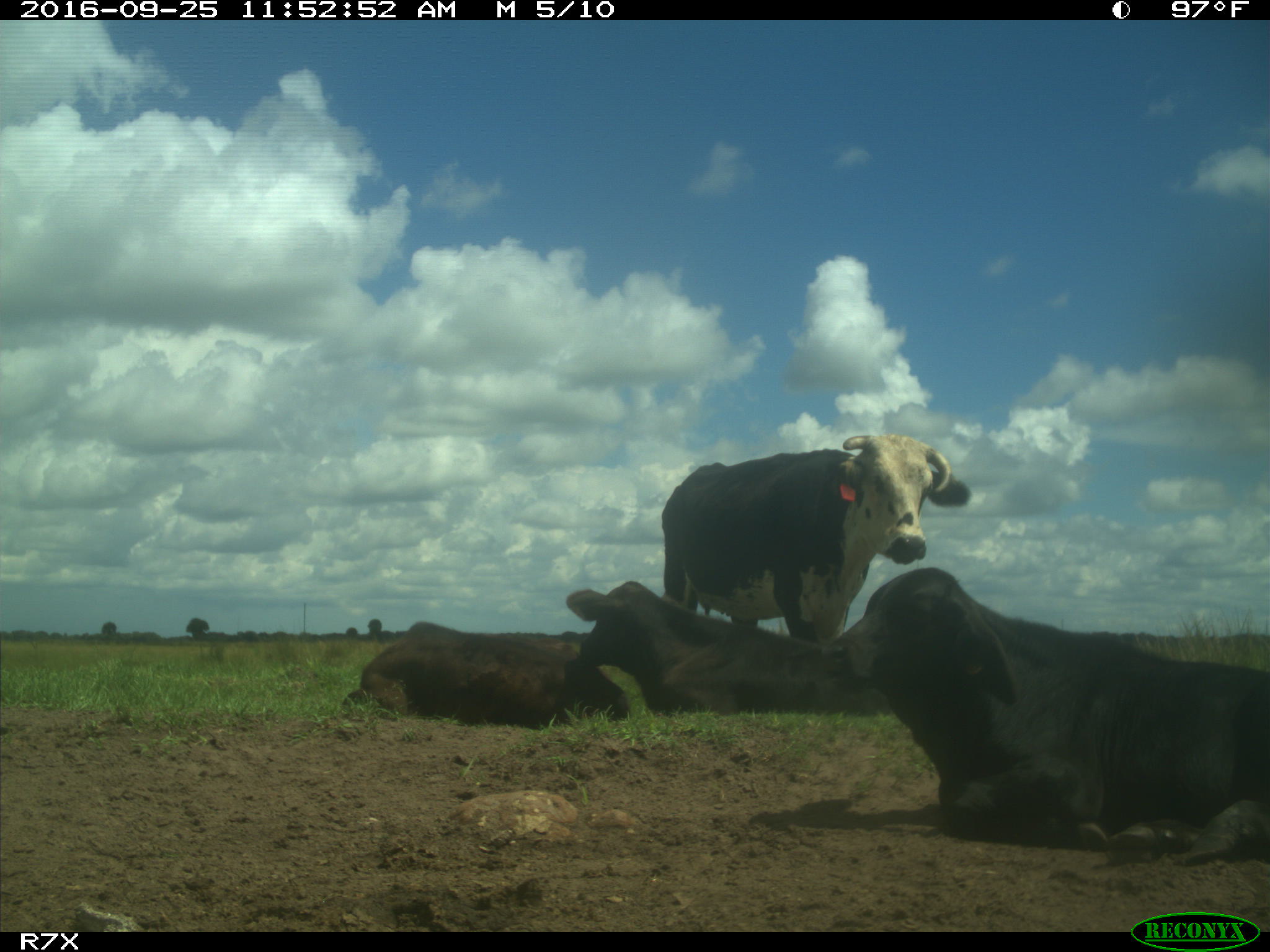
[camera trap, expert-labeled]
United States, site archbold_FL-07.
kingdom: Animalia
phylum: Chordata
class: Mammalia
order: Artiodactyla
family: Bovidae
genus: Bos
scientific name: Bos taurus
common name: domestic cow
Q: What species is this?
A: Bos taurus (domestic cow).